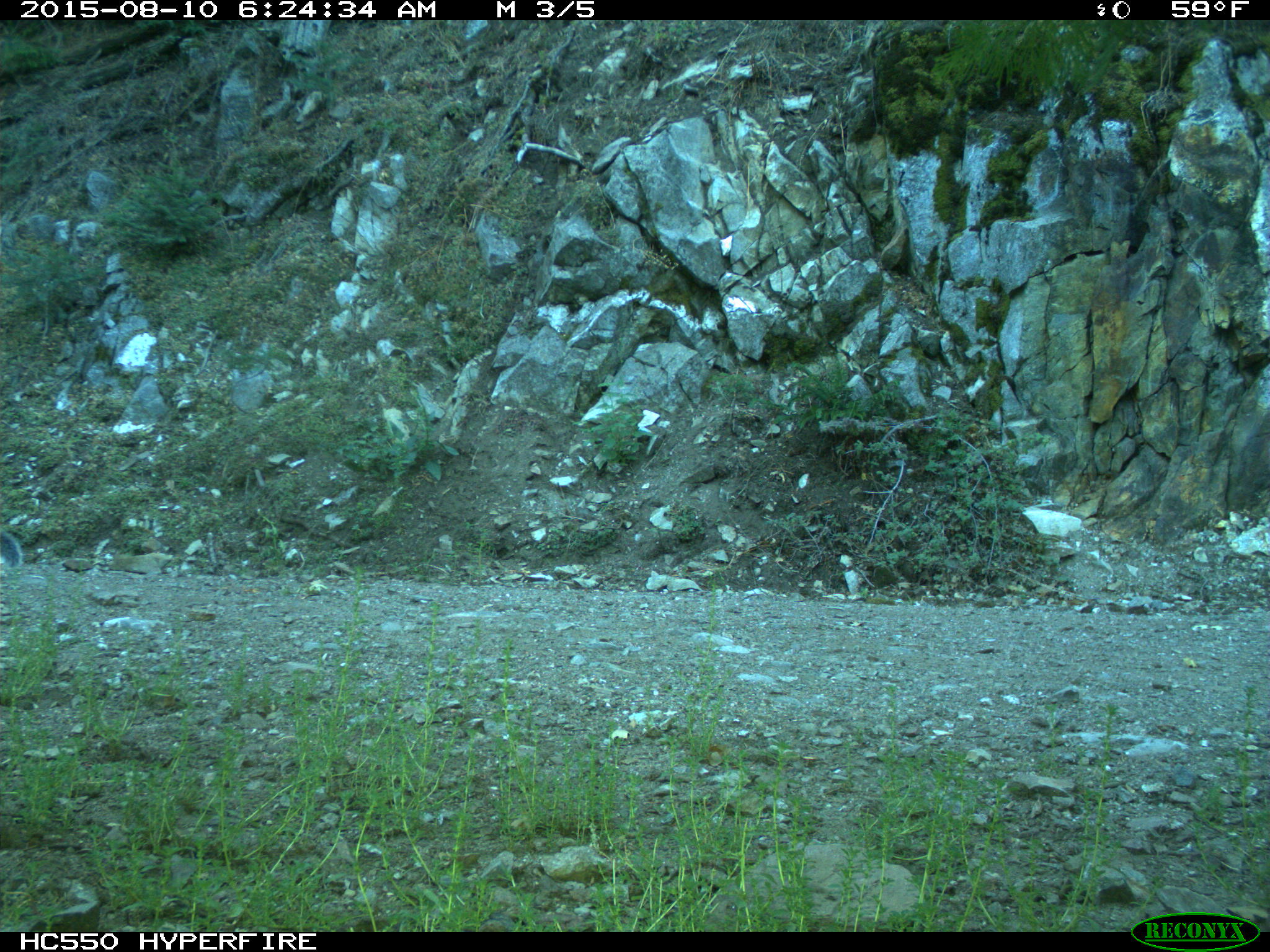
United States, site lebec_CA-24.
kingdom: Animalia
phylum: Chordata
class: Mammalia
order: Rodentia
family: Sciuridae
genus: Sciurus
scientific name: Sciurus carolinensis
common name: eastern gray squirrel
Sciurus carolinensis (eastern gray squirrel).